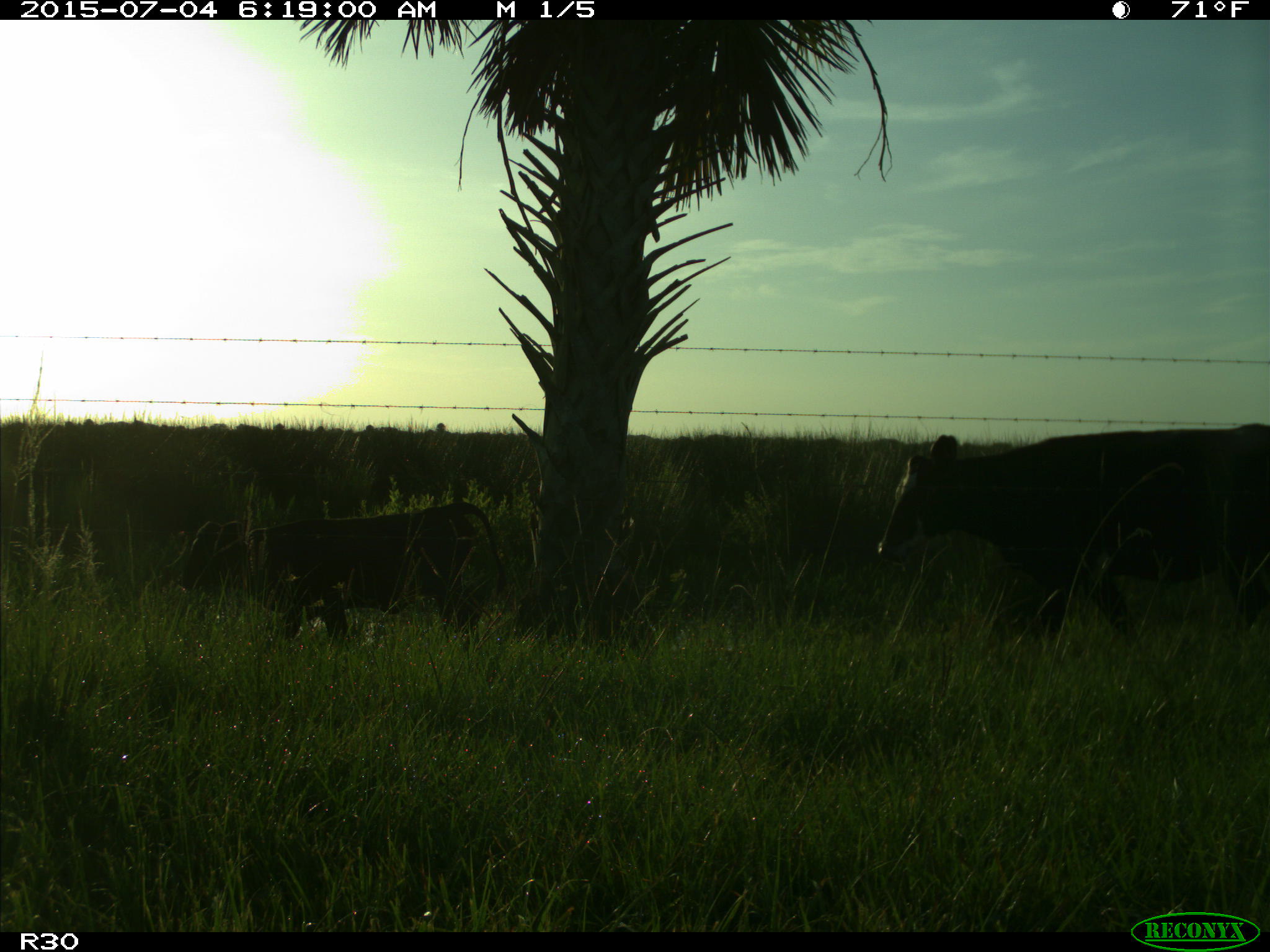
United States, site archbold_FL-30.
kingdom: Animalia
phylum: Chordata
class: Mammalia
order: Artiodactyla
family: Bovidae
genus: Bos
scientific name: Bos taurus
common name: domestic cow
Bos taurus (domestic cow).